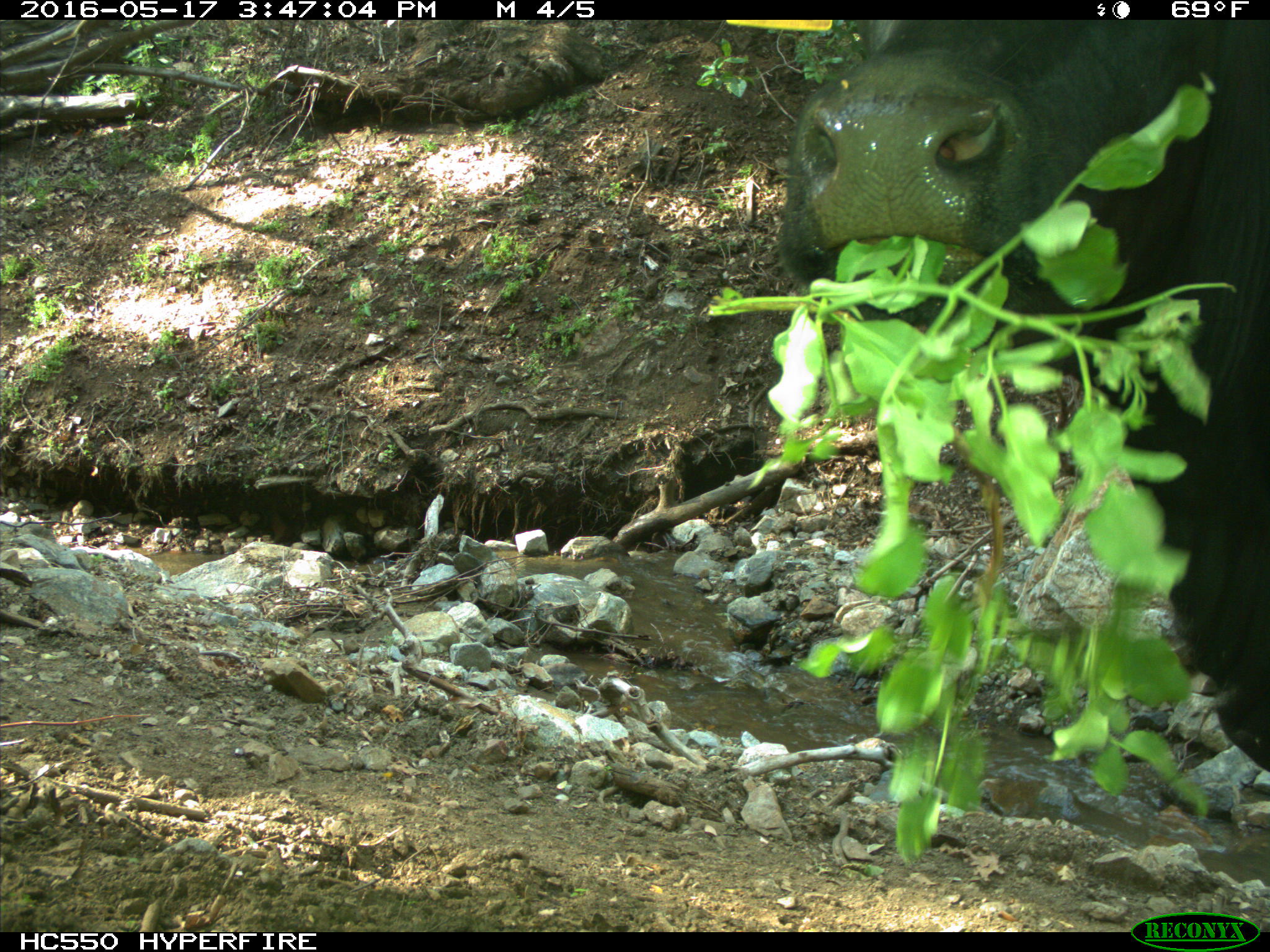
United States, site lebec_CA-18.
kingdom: Animalia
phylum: Chordata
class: Mammalia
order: Artiodactyla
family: Bovidae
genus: Bos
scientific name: Bos taurus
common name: domestic cow